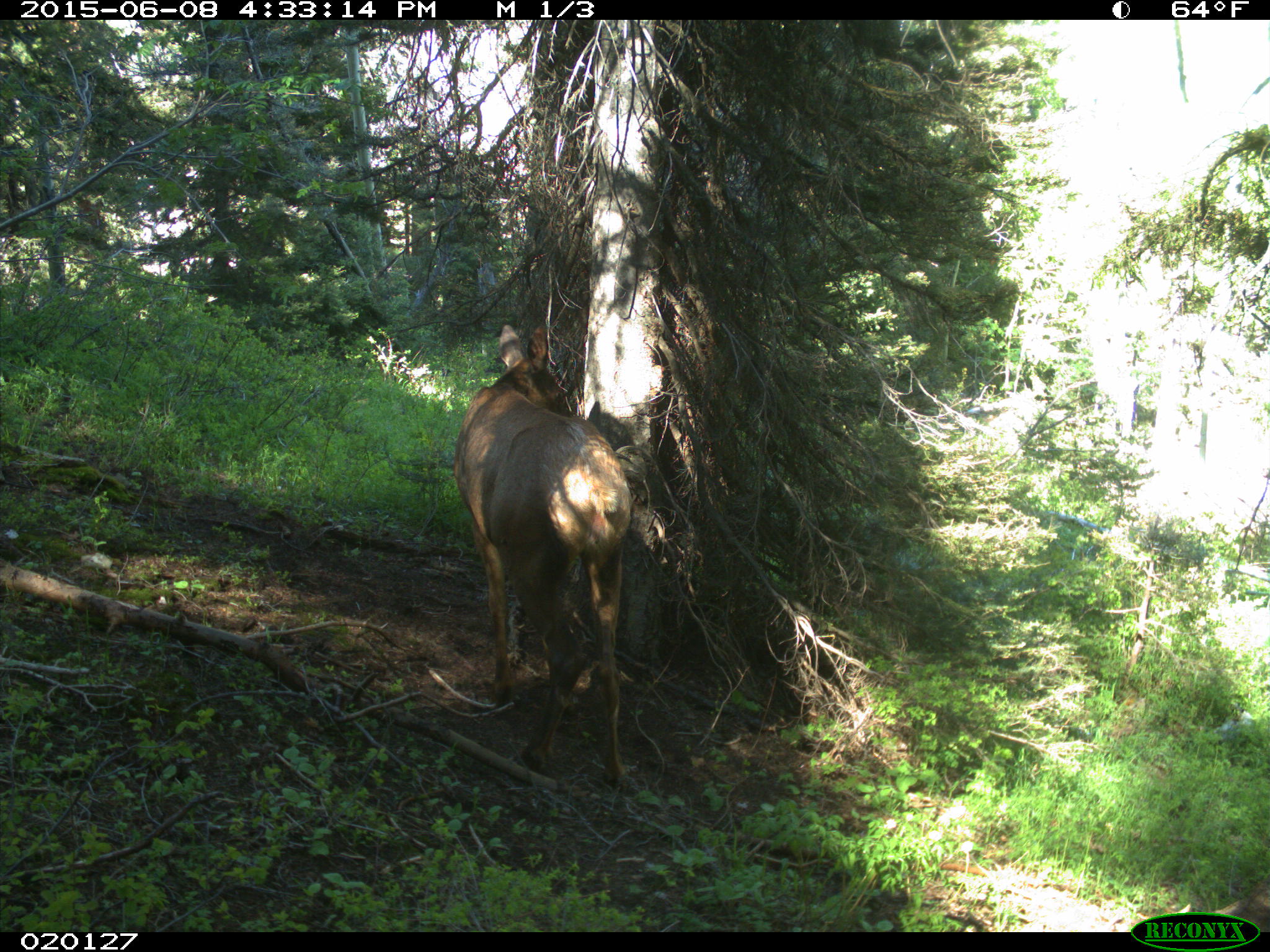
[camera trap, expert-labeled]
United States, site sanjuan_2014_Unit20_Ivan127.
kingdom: Animalia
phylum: Chordata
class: Mammalia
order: Artiodactyla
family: Cervidae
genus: Cervus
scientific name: Cervus elaphus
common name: red deer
Cervus elaphus (red deer).